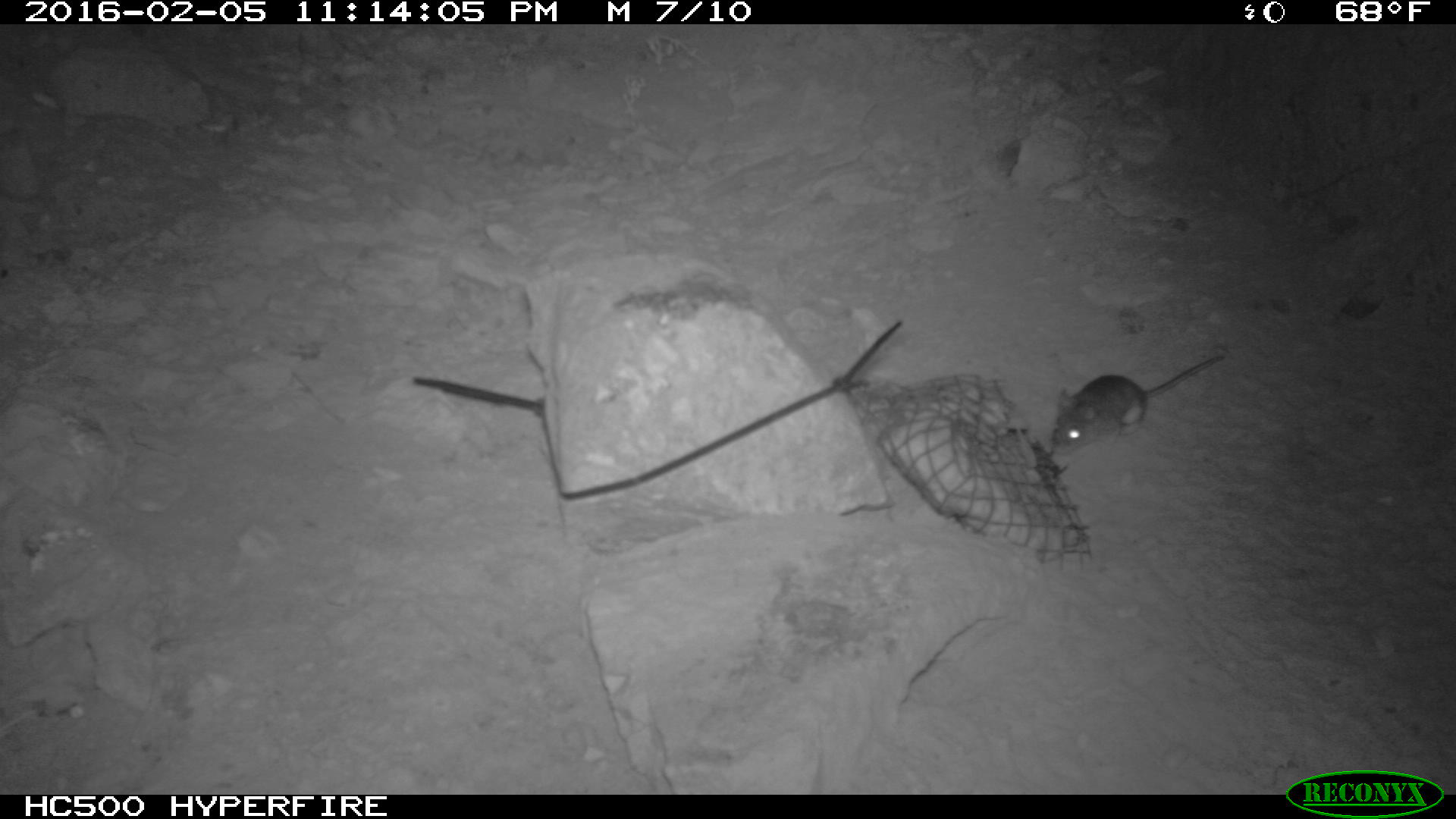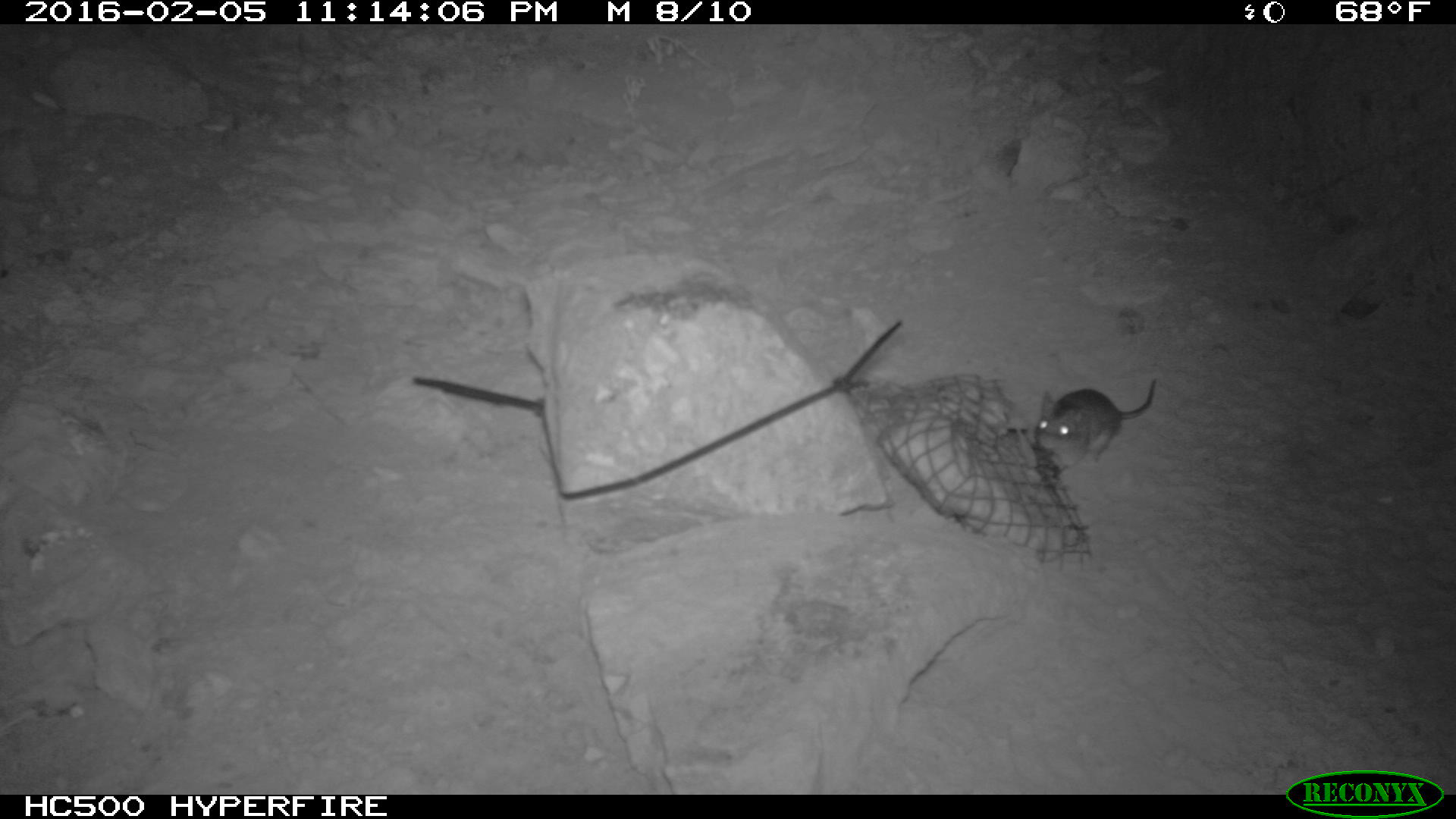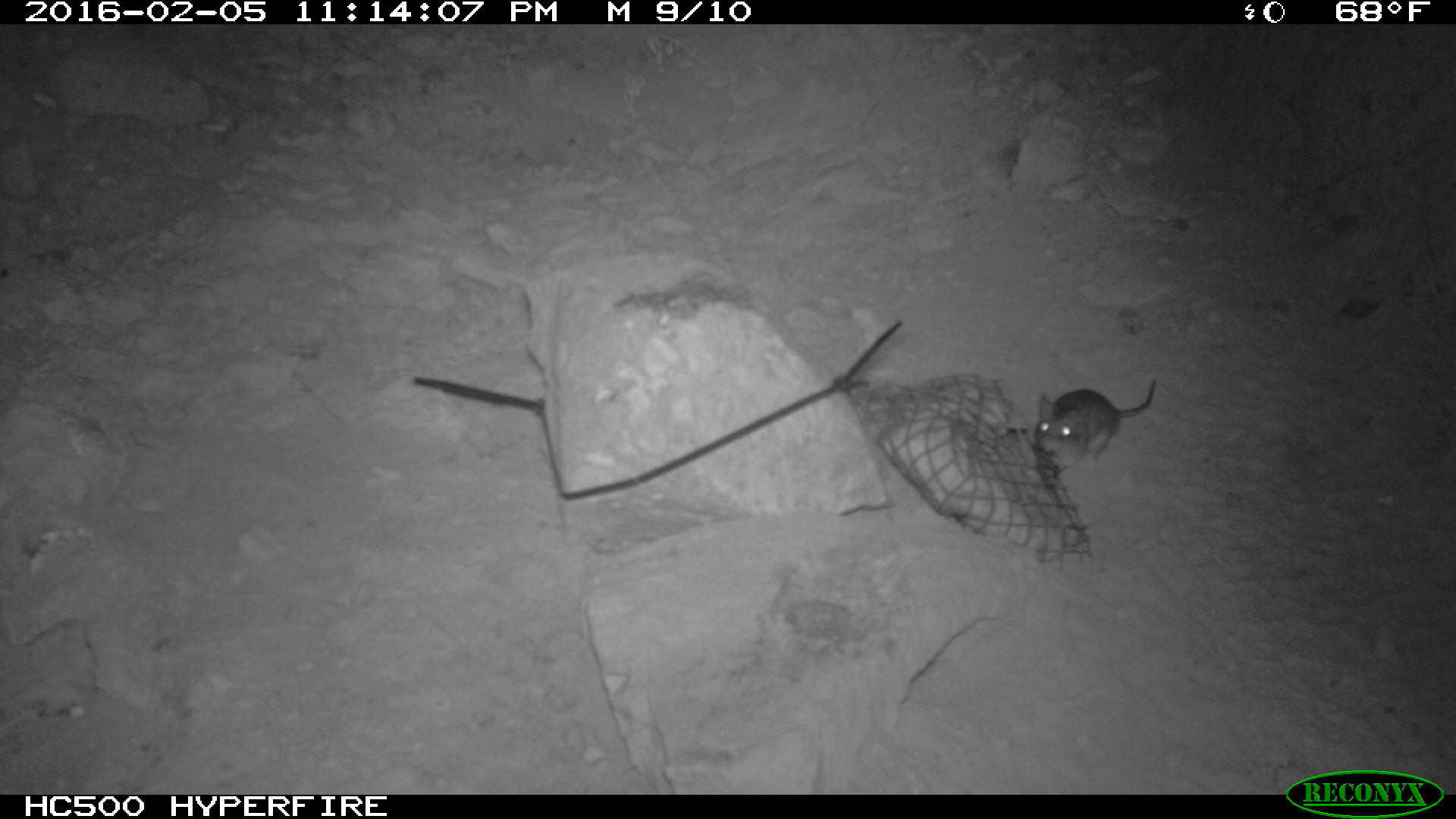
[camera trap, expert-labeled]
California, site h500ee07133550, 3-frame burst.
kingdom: Animalia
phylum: Chordata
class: Mammalia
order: Rodentia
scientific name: Rodentia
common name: rodent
Rodent (Rodentia).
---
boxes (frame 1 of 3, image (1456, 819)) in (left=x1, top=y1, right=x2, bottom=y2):
rodent: (left=1049, top=348, right=1228, bottom=454)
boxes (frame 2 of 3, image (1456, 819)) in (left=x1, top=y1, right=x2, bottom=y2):
rodent: (left=1034, top=376, right=1156, bottom=467)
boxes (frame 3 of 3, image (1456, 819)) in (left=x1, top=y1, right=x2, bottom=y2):
rodent: (left=1033, top=377, right=1157, bottom=471)